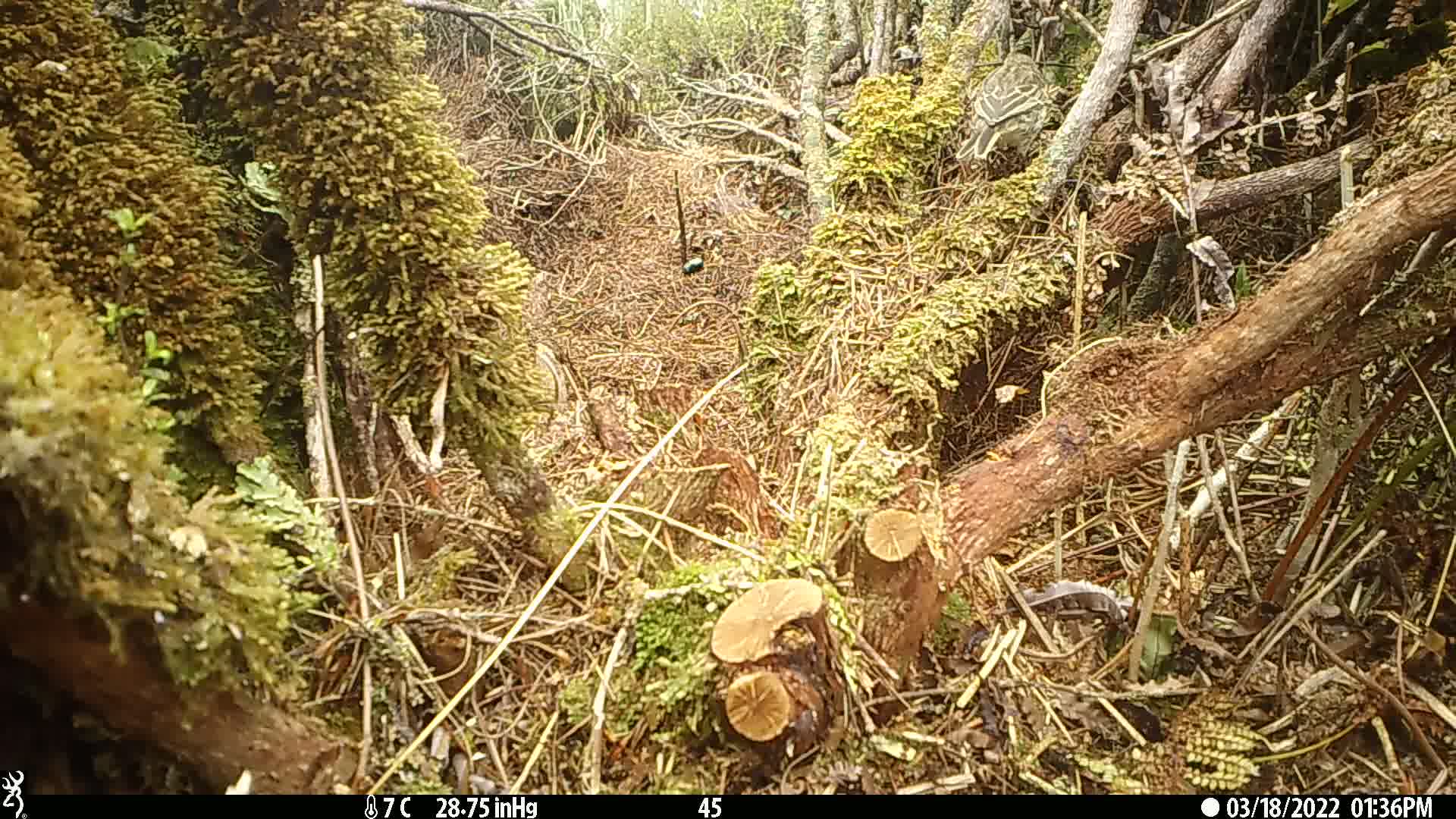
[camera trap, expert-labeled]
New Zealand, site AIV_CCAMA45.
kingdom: Animalia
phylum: Chordata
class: Aves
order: Passeriformes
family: Motacillidae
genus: Anthus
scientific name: Anthus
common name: pipit